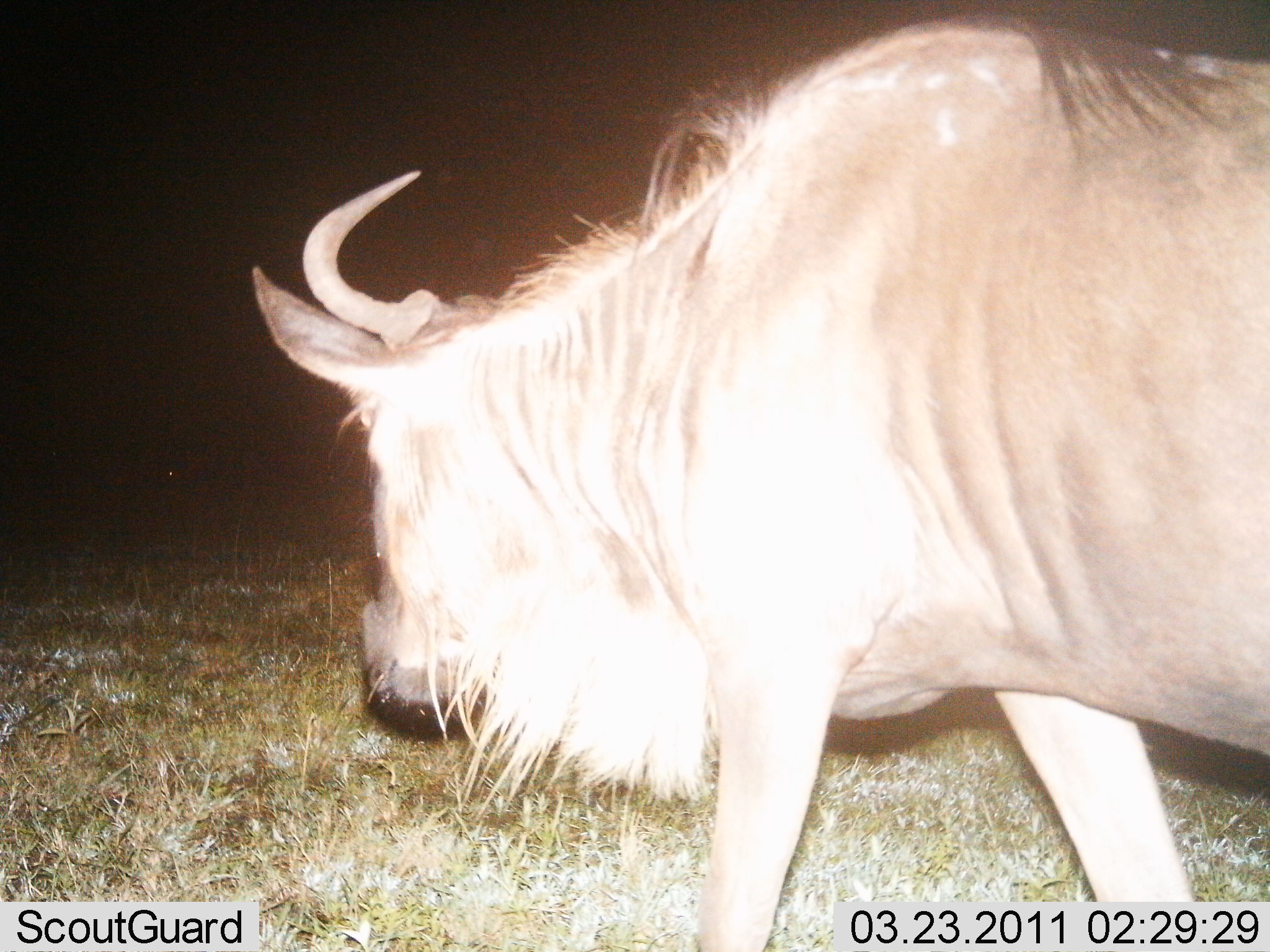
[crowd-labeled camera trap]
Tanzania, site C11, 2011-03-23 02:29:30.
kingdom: Animalia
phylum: Chordata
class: Mammalia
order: Artiodactyla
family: Bovidae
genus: Connochaetes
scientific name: Connochaetes taurinus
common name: blue wildebeest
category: wildebeest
Wildebeest (blue wildebeest) (Connochaetes taurinus), count 1. Behavior (volunteer vote fractions): standing 18%, resting 0%, moving 82%, interacting 0%. Young present (vote fraction): 0%. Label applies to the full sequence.